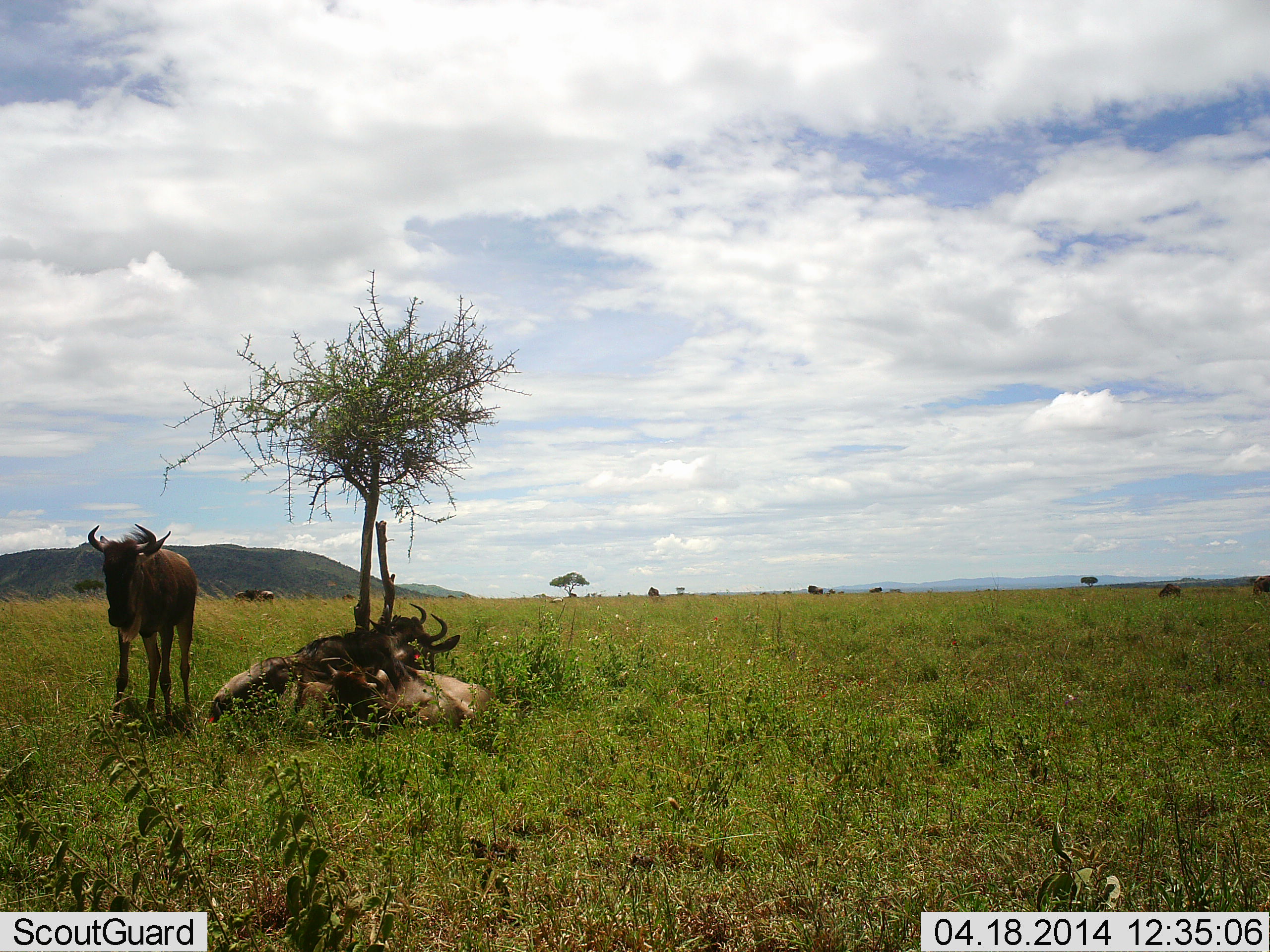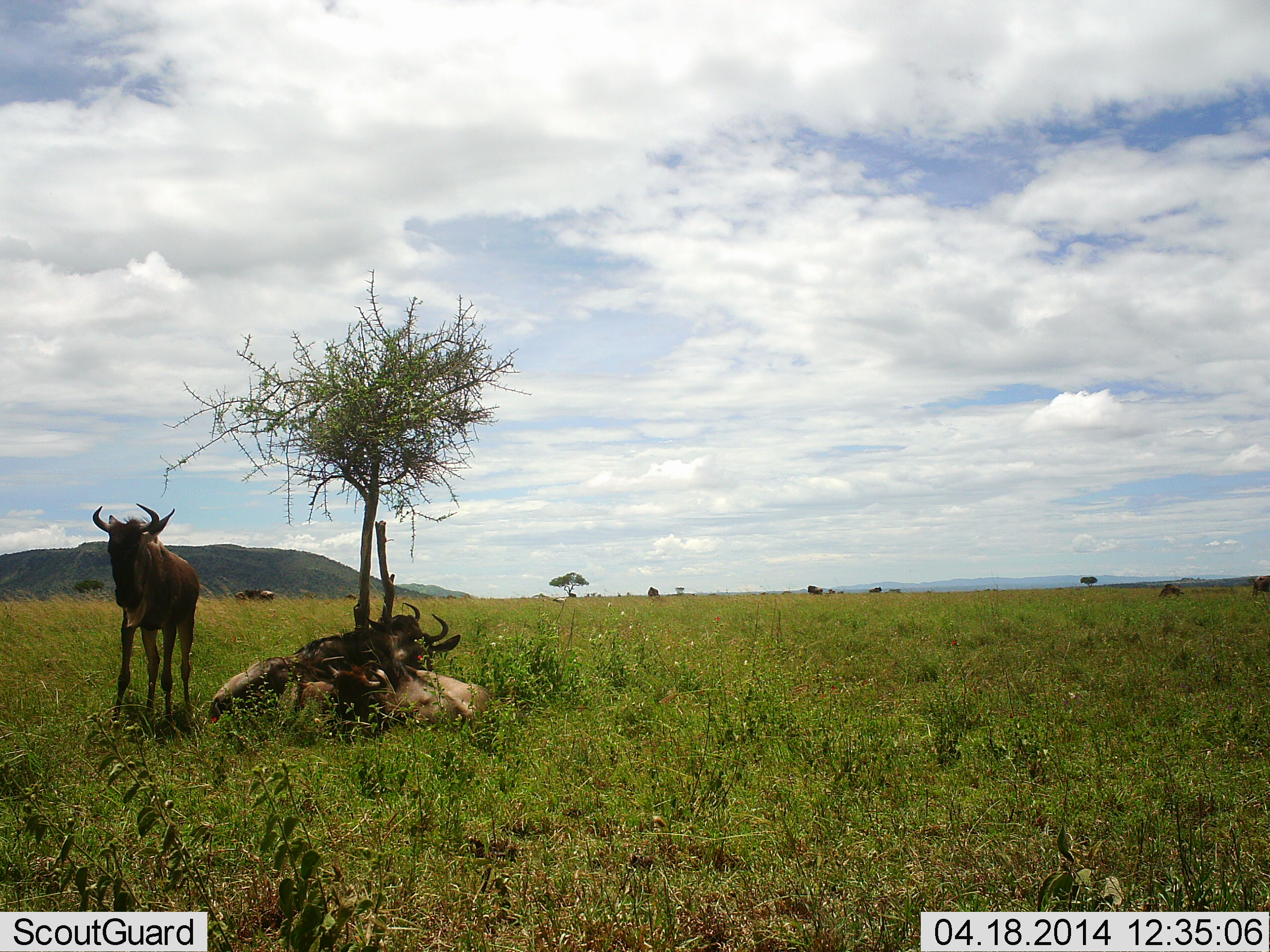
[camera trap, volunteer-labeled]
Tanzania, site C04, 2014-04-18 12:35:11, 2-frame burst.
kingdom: Animalia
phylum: Chordata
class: Mammalia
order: Artiodactyla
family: Bovidae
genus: Connochaetes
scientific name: Connochaetes taurinus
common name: blue wildebeest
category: wildebeest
Wildebeest (blue wildebeest) (Connochaetes taurinus), count 4. Behavior (volunteer vote fractions): standing 100%, resting 90%, moving 10%, interacting 0%. Young present (vote fraction): 0%. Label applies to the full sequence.